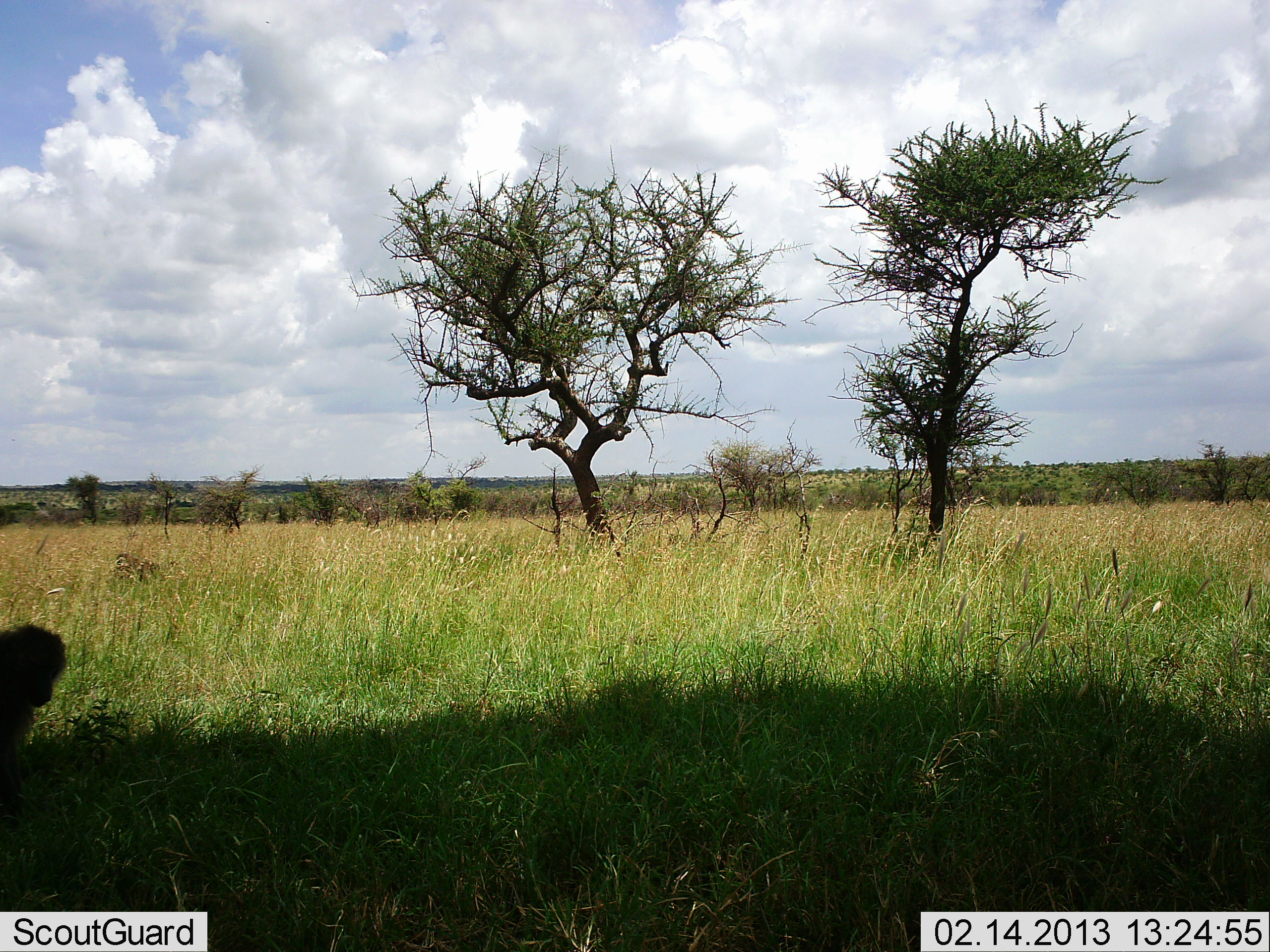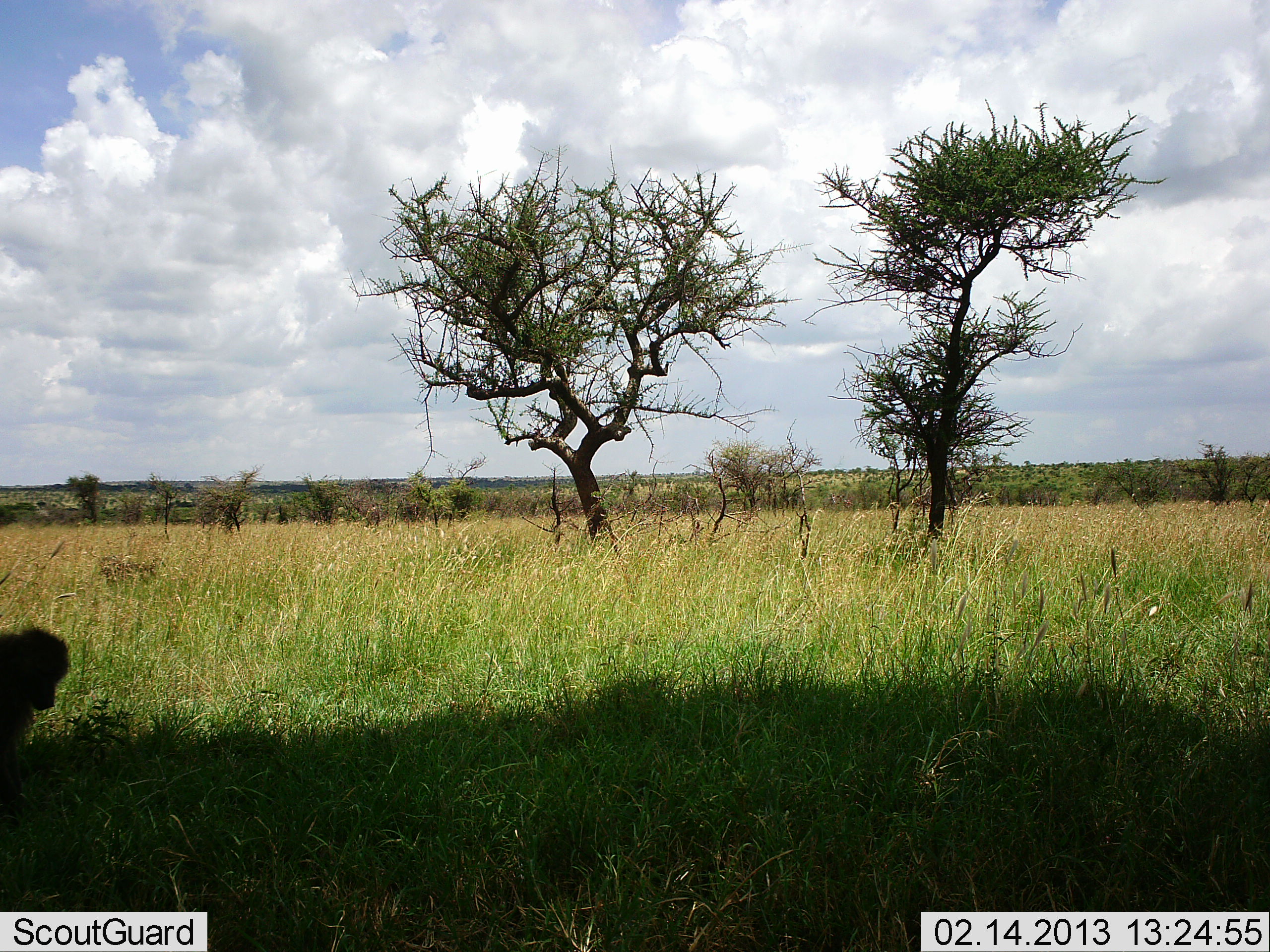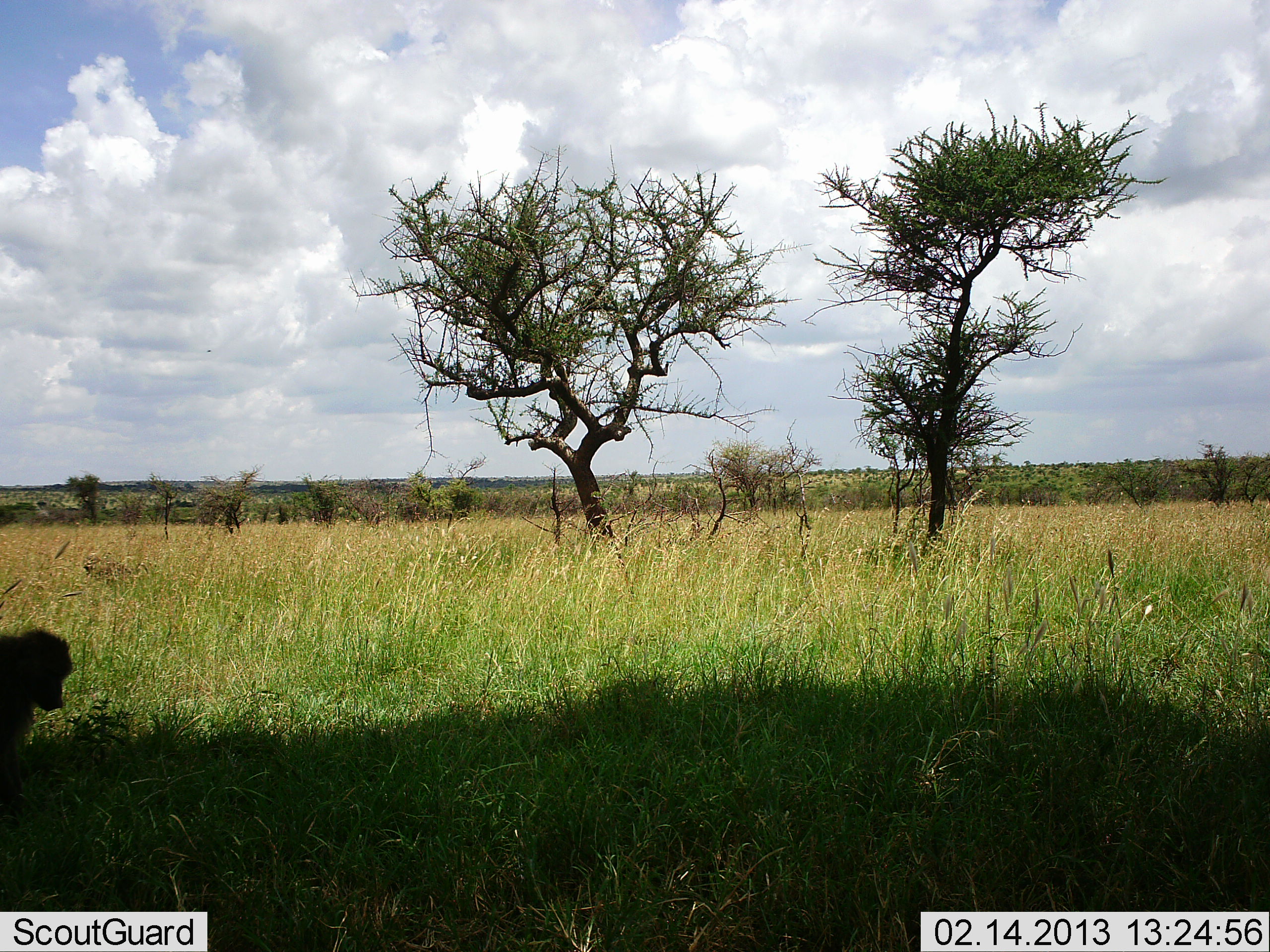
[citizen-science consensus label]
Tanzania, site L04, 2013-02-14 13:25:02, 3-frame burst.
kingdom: Animalia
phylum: Chordata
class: Mammalia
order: Primates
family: Cercopithecidae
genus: Papio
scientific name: Papio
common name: baboon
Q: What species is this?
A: Baboon (Papio).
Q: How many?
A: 1.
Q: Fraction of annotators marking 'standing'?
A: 73%.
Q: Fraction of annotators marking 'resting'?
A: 18%.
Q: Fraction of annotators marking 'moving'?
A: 27%.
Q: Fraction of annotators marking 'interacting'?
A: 0%.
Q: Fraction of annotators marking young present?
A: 9%.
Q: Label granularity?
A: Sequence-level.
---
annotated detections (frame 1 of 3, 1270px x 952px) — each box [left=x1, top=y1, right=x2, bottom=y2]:
animal: [left=2, top=621, right=67, bottom=812]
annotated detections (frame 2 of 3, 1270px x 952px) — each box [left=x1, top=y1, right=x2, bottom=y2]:
animal: [left=0, top=623, right=71, bottom=813]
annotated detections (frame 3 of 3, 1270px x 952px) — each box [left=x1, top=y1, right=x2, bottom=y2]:
animal: [left=0, top=624, right=70, bottom=813]